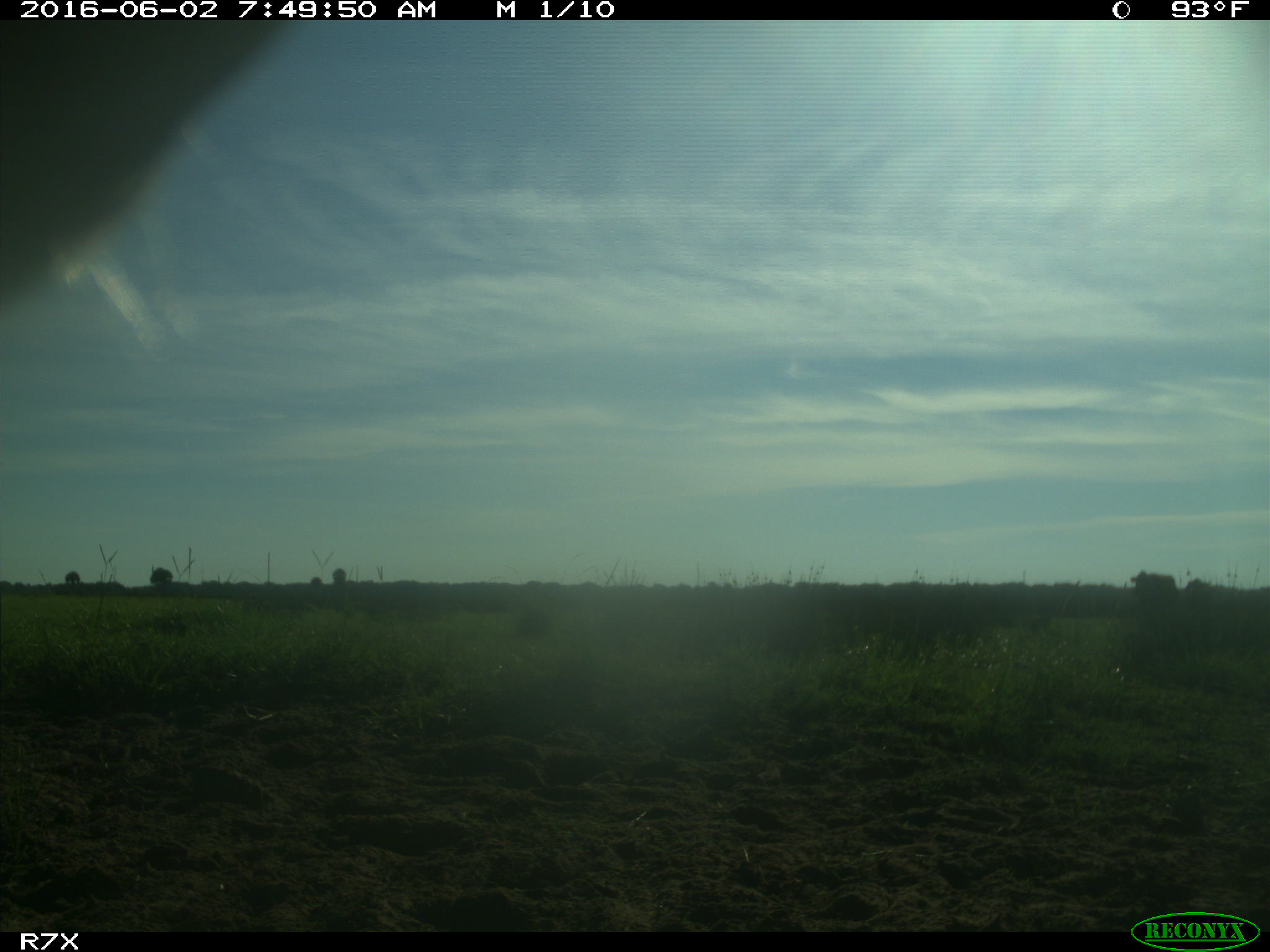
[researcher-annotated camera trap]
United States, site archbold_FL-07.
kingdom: Animalia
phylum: Chordata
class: Mammalia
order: Artiodactyla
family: Bovidae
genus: Bos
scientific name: Bos taurus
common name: domestic cow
Bos taurus (domestic cow).